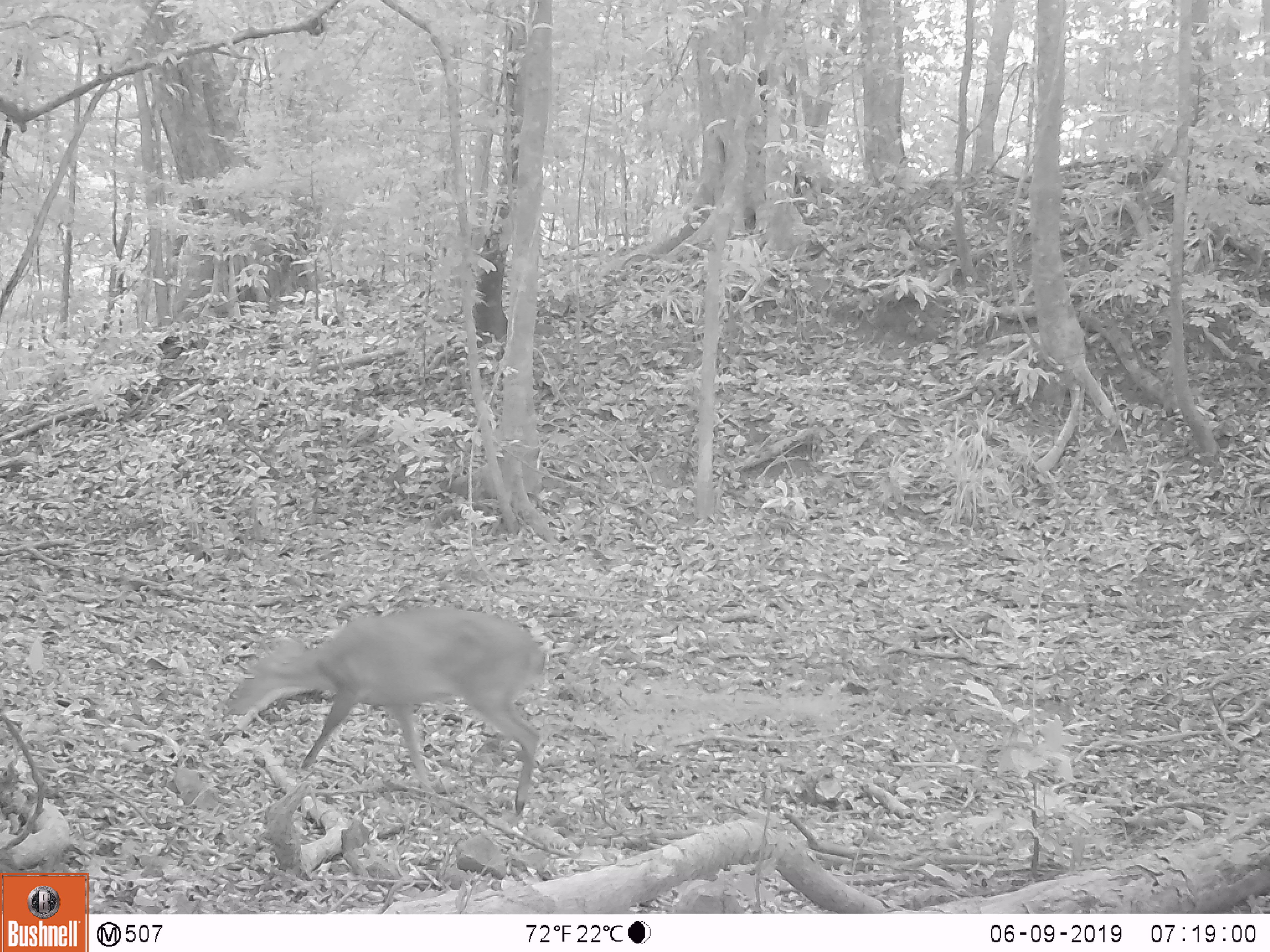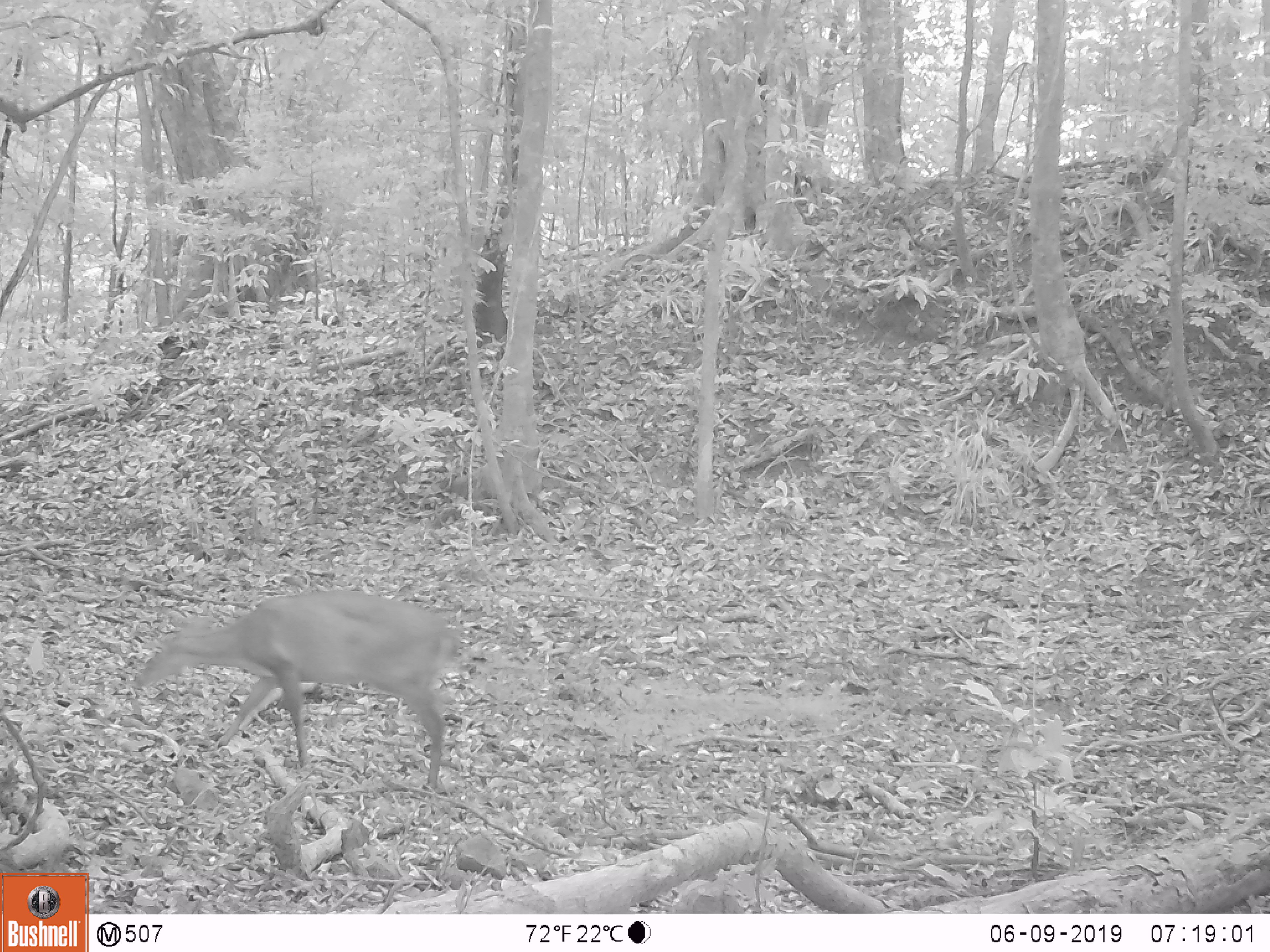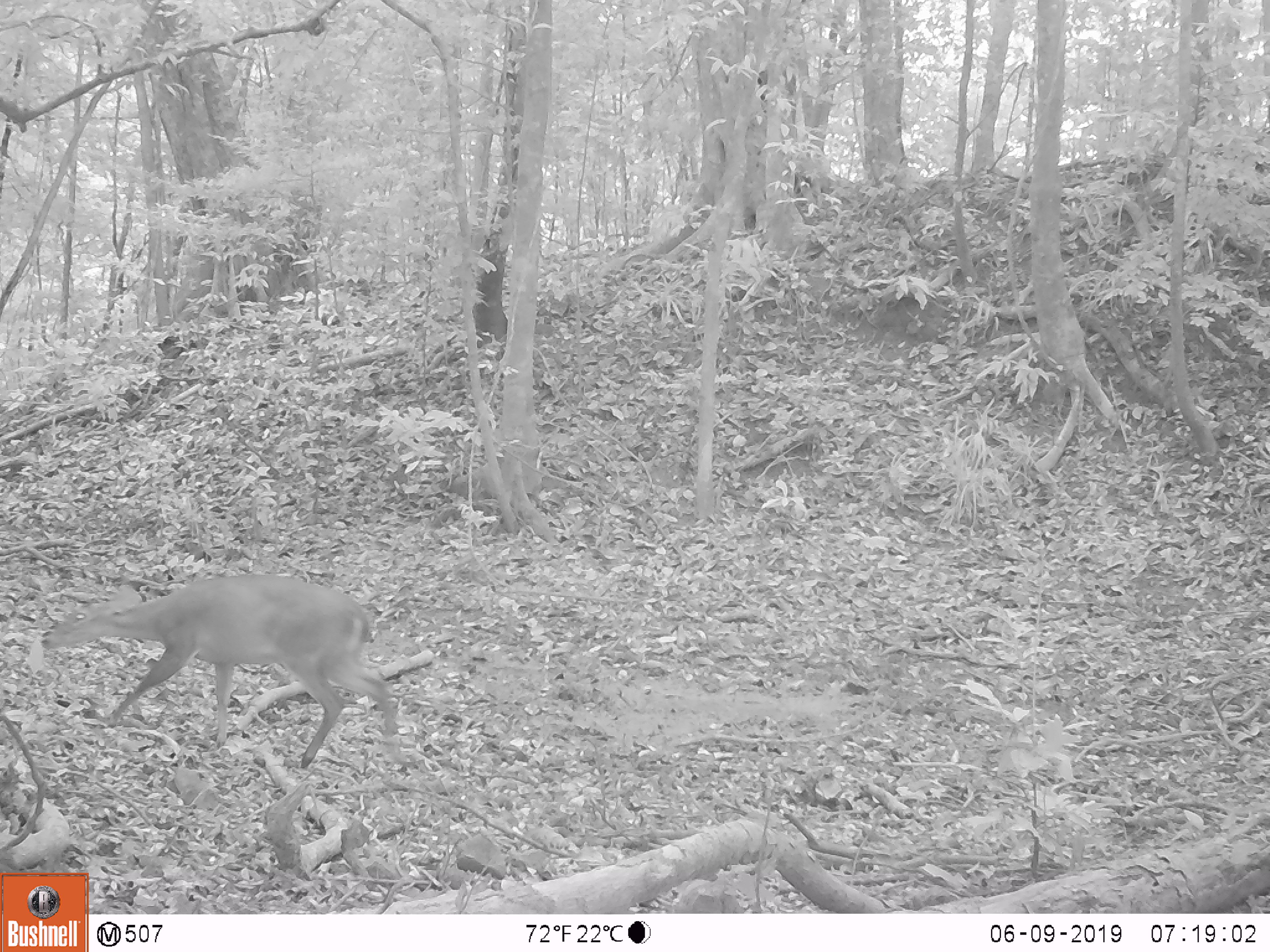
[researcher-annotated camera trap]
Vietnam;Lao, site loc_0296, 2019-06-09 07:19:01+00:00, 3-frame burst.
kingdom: Animalia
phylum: Chordata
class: Mammalia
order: Artiodactyla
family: Cervidae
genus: Muntiacus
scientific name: Muntiacus vuquangensis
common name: large-antlered muntjac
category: large antlered muntjac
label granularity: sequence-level